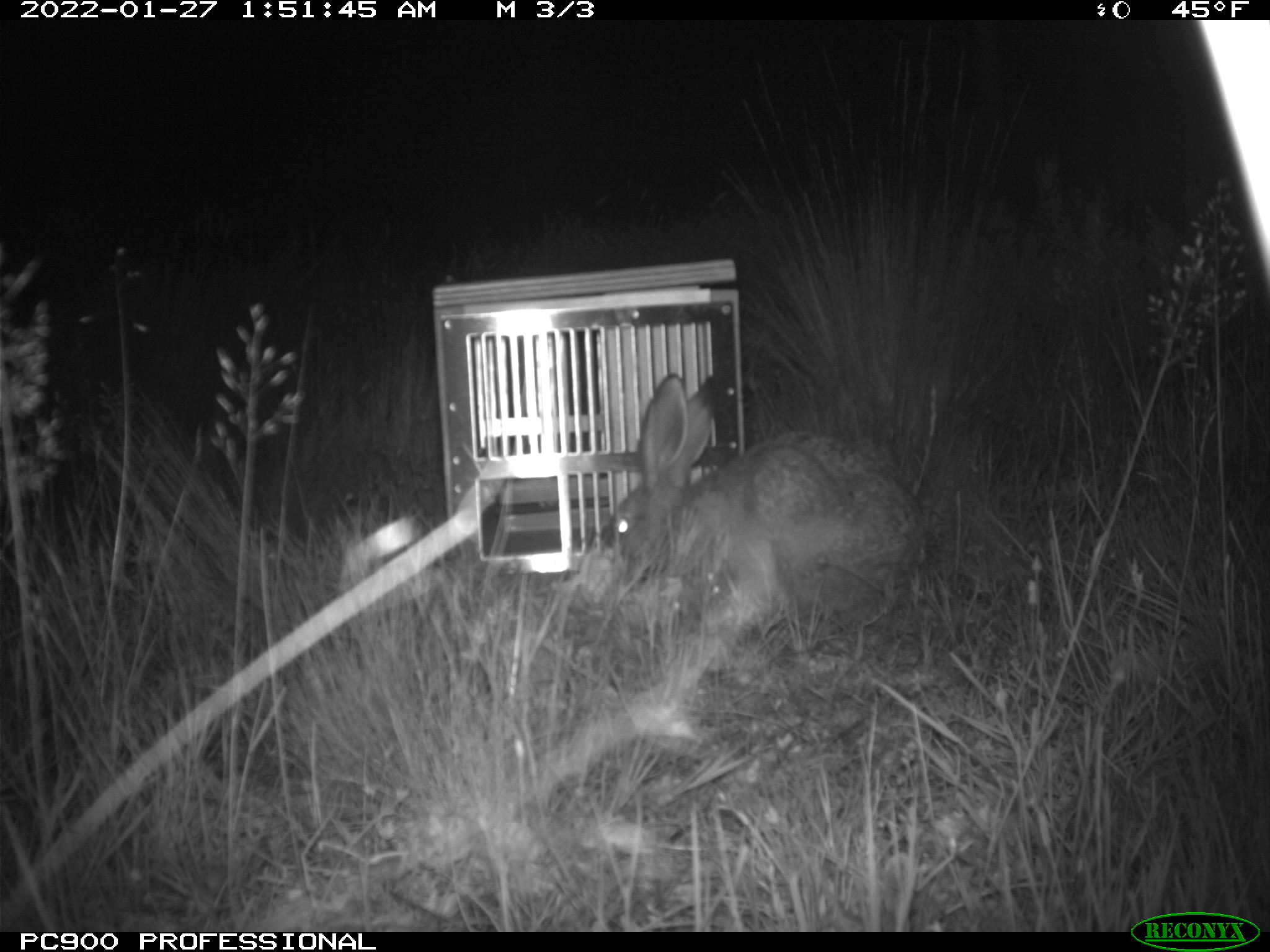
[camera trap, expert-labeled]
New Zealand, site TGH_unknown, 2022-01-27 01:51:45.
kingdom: Animalia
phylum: Chordata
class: Mammalia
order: Lagomorpha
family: Leporidae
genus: Lepus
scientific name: Lepus europaeus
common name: brown hare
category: hare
Hare (brown hare) (Lepus europaeus).